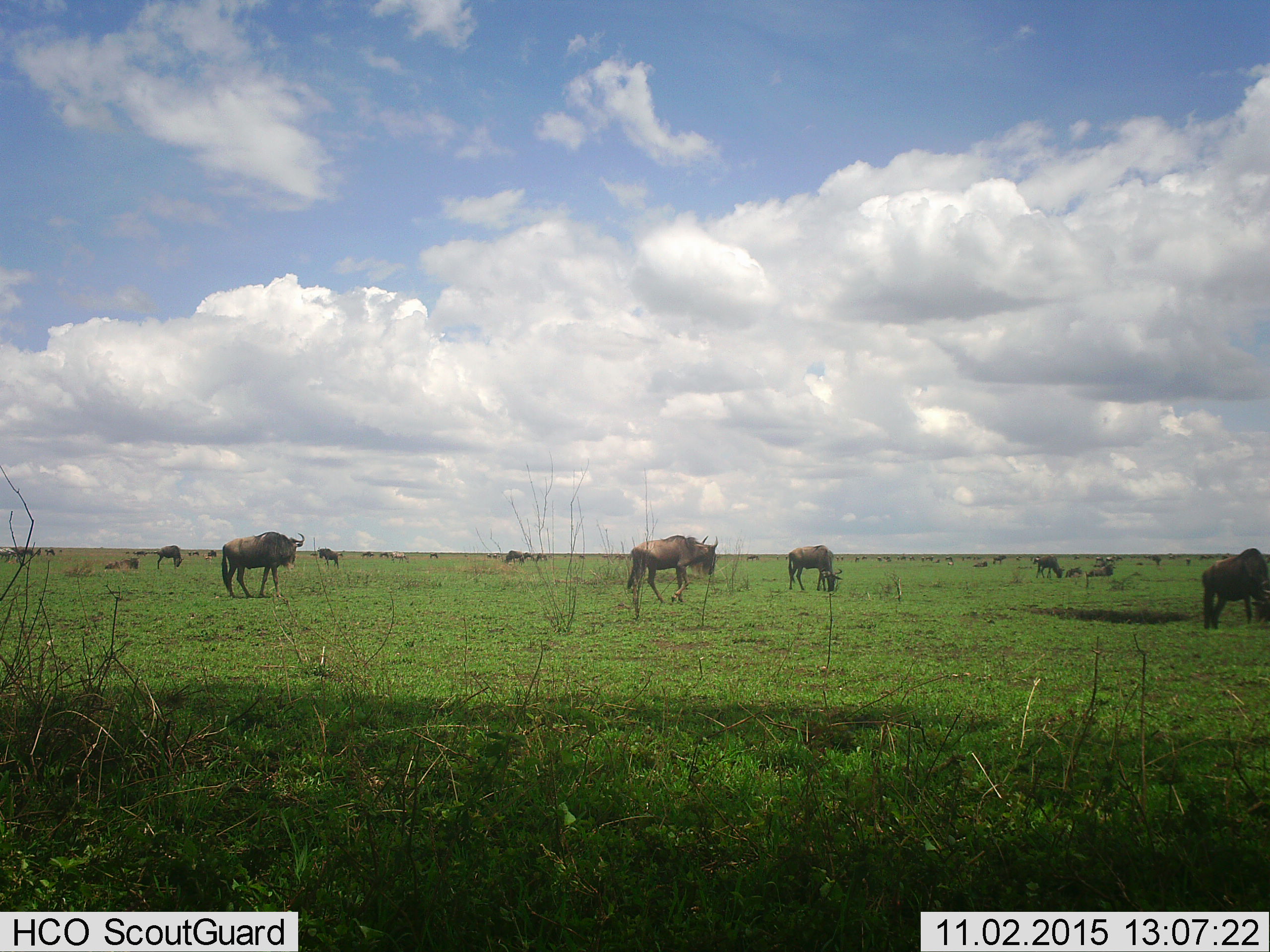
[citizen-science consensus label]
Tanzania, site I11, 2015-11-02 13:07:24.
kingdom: Animalia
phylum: Chordata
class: Mammalia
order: Artiodactyla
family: Bovidae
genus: Connochaetes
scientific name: Connochaetes taurinus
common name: blue wildebeest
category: wildebeest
Wildebeest (blue wildebeest) (Connochaetes taurinus), count 11-50. Behavior (volunteer vote fractions): standing 80%, resting 40%, moving 40%, interacting 10%. Young present (vote fraction): 0%. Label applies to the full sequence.